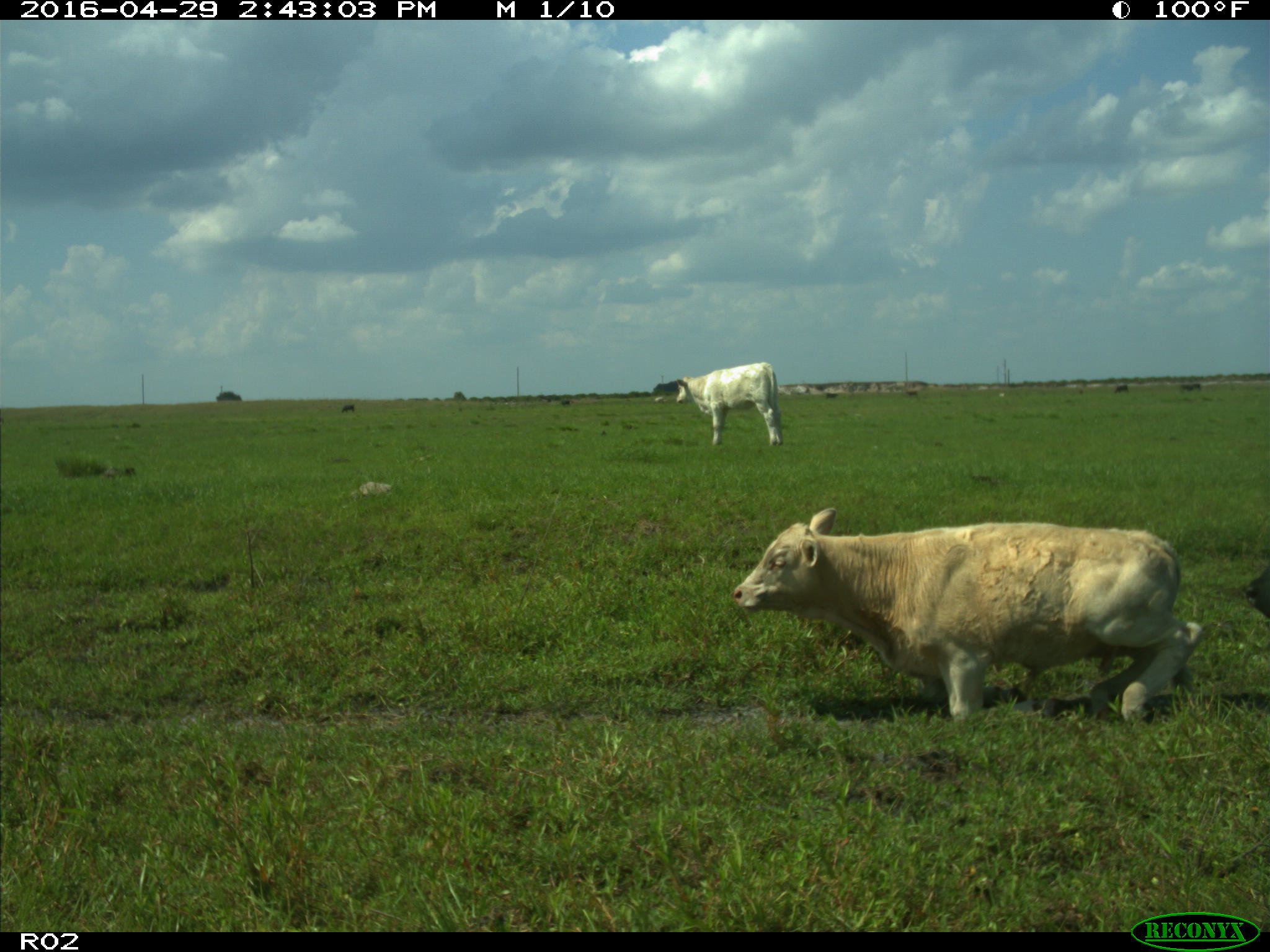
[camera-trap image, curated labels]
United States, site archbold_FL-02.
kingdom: Animalia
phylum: Chordata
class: Mammalia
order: Artiodactyla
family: Bovidae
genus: Bos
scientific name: Bos taurus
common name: domestic cow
Bos taurus (domestic cow).